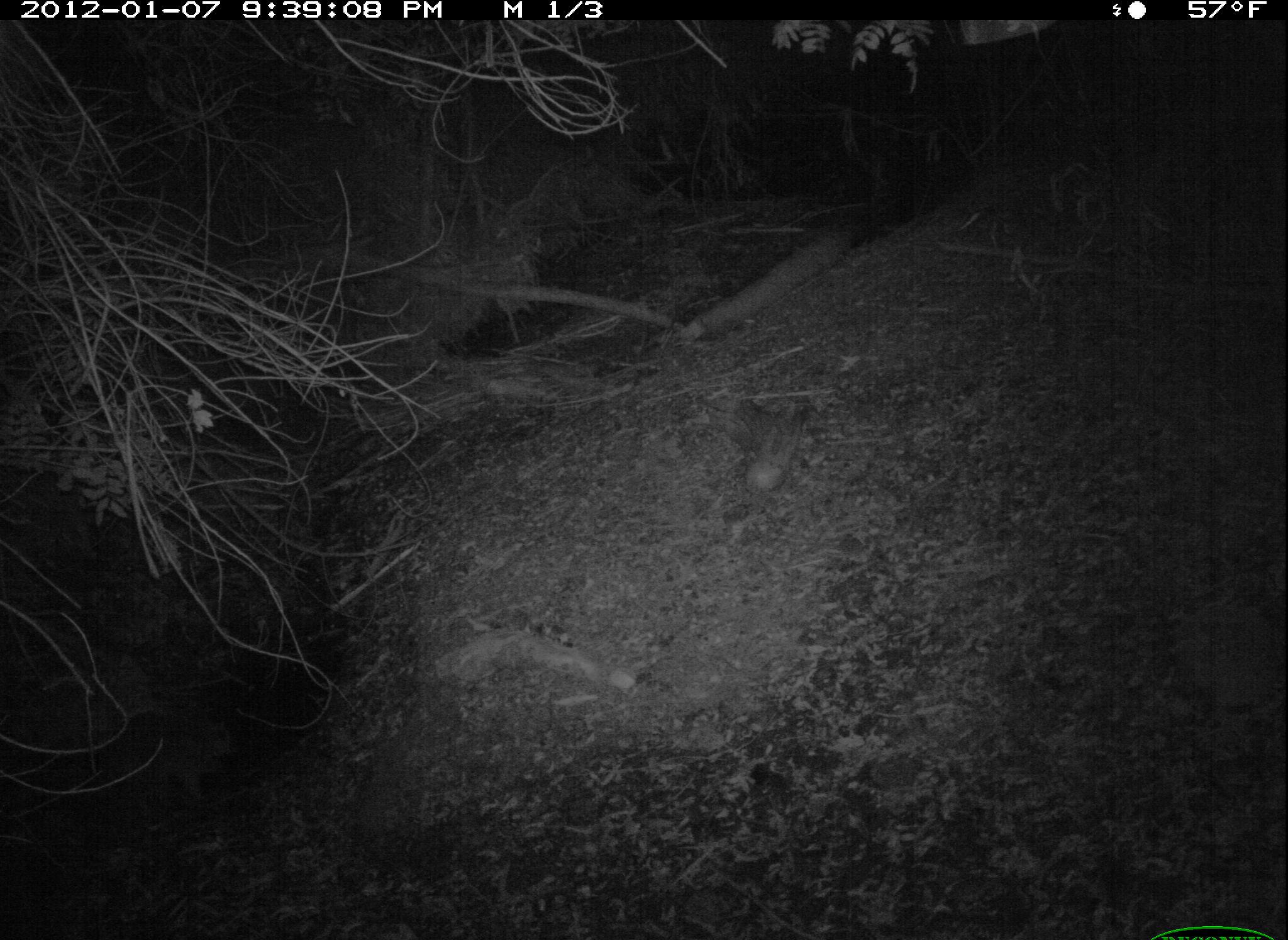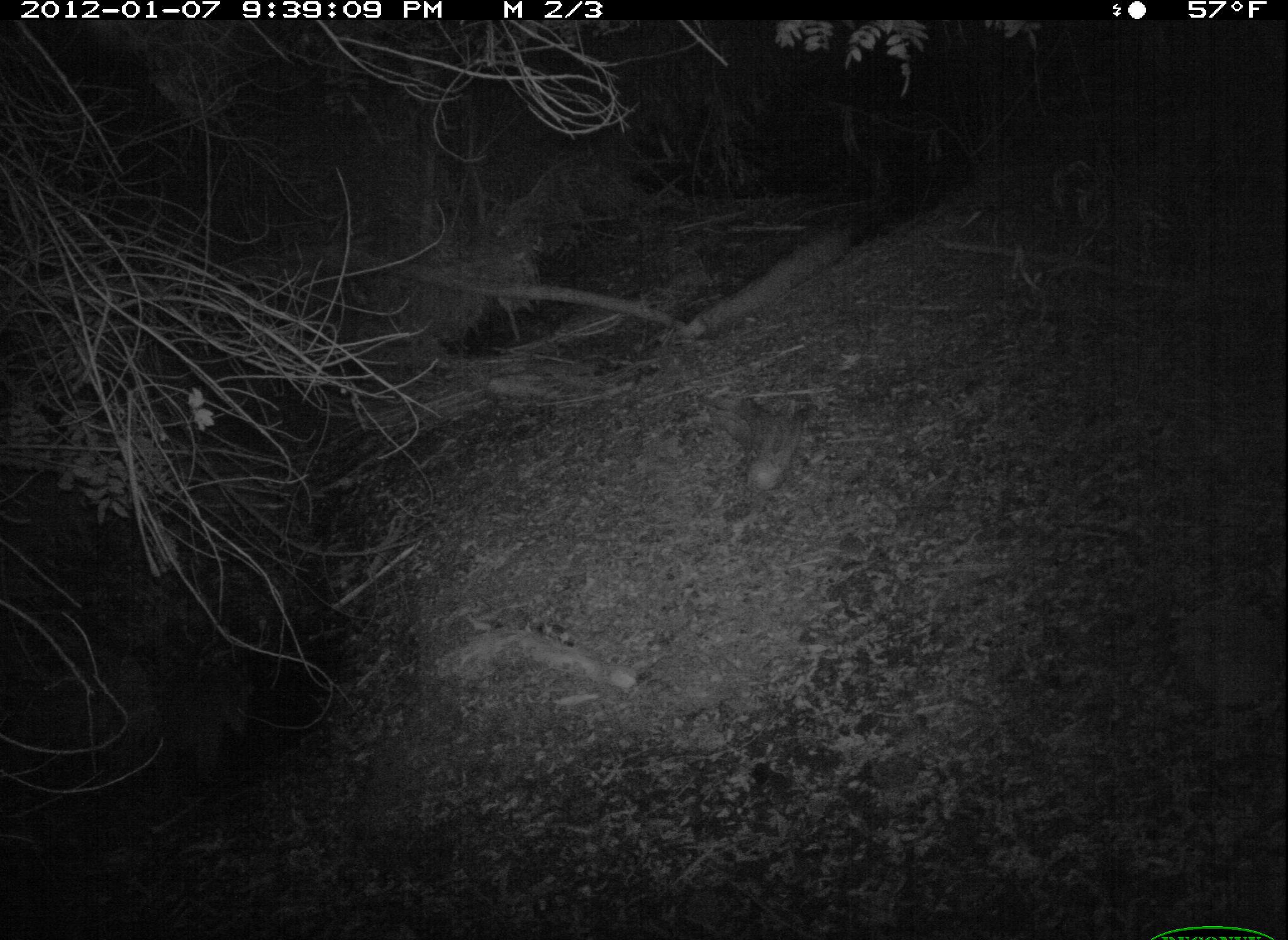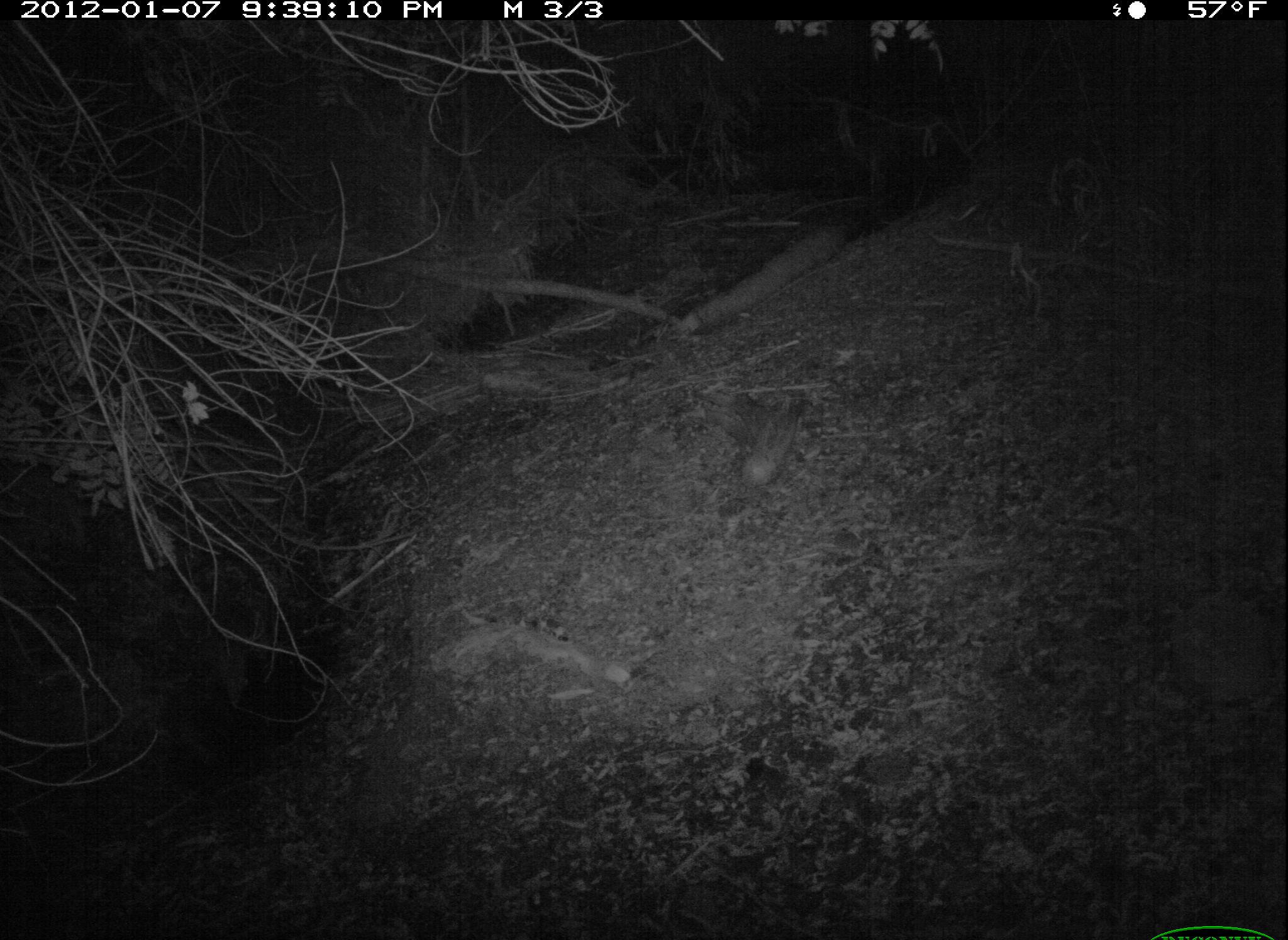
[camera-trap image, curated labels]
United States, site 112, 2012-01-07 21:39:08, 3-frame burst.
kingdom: Animalia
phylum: Chordata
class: Mammalia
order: Carnivora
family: Procyonidae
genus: Procyon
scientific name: Procyon lotor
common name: raccoon